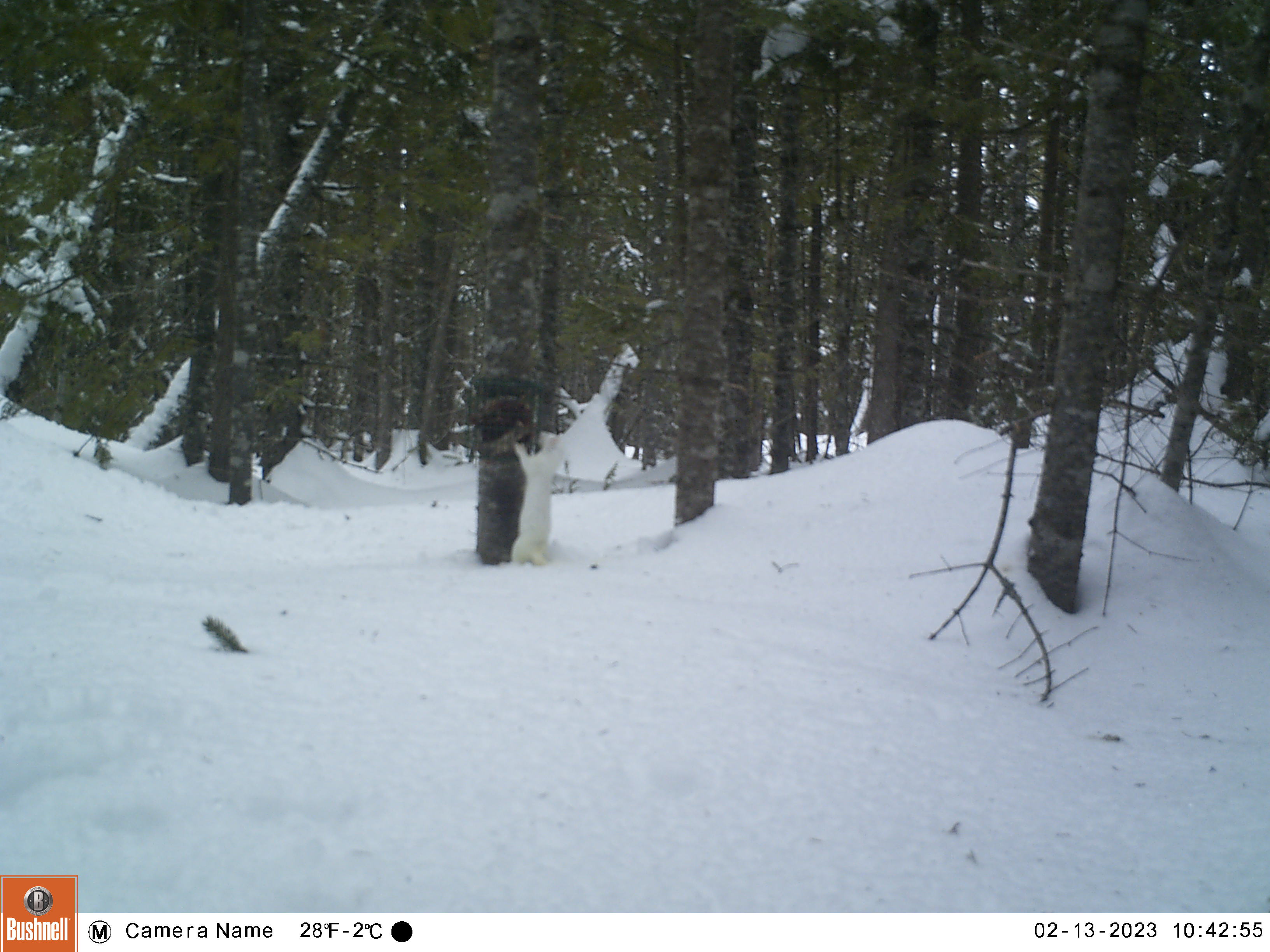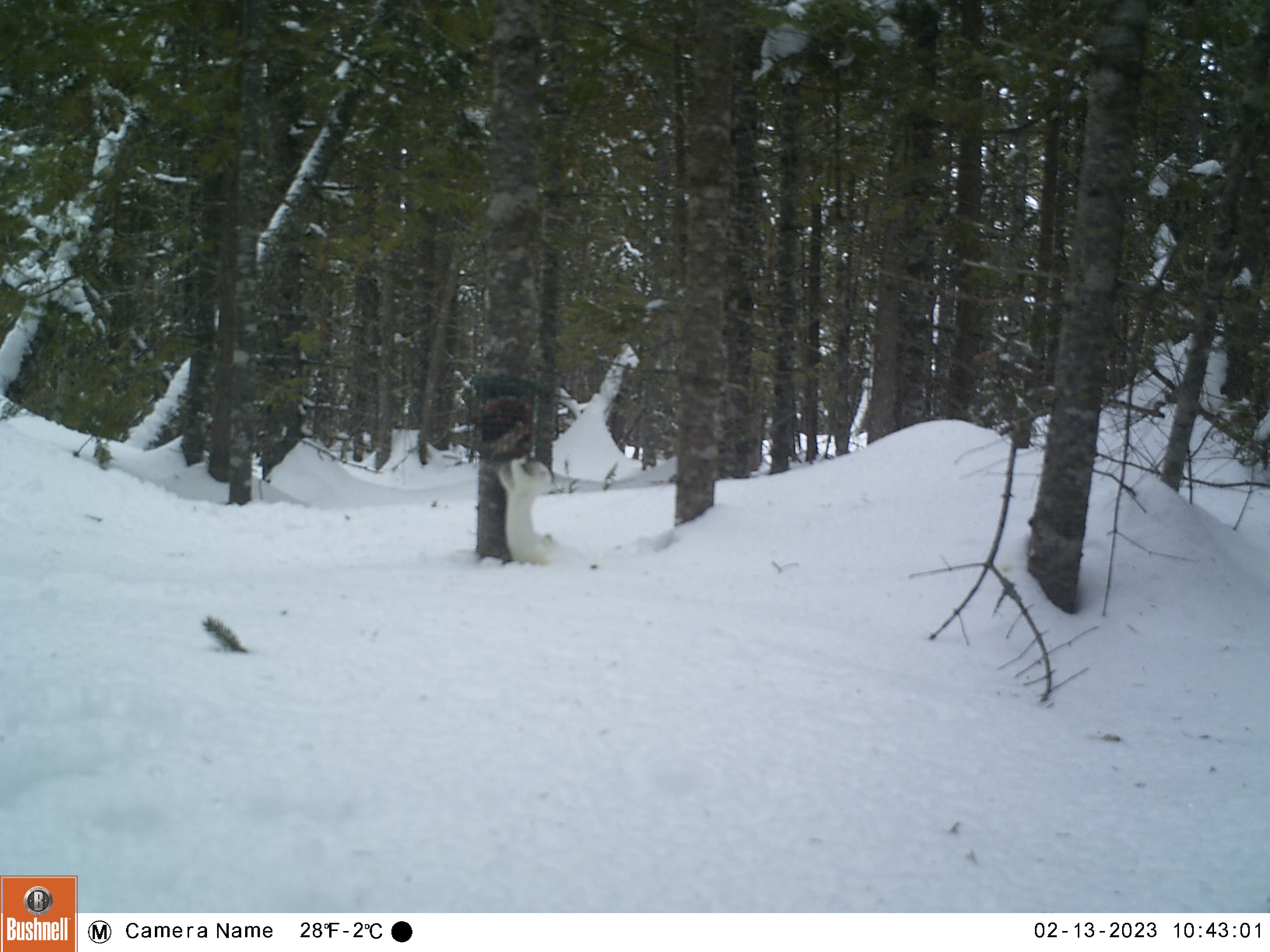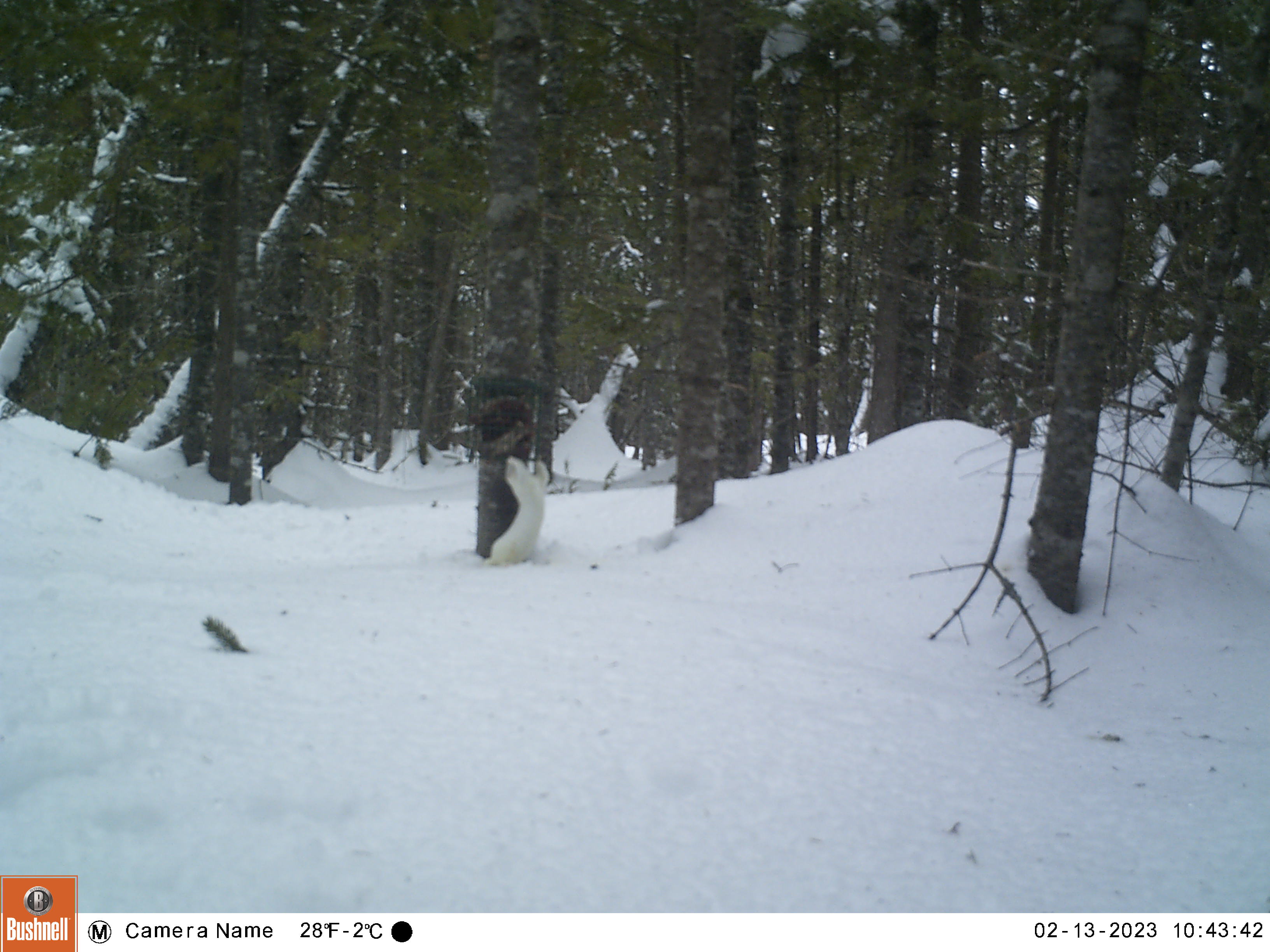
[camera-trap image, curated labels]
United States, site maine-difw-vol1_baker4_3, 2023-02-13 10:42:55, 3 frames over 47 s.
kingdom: Animalia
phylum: Chordata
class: Mammalia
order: Carnivora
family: Mustelidae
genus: Mustela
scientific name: Mustela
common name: weasel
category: weasel sp.